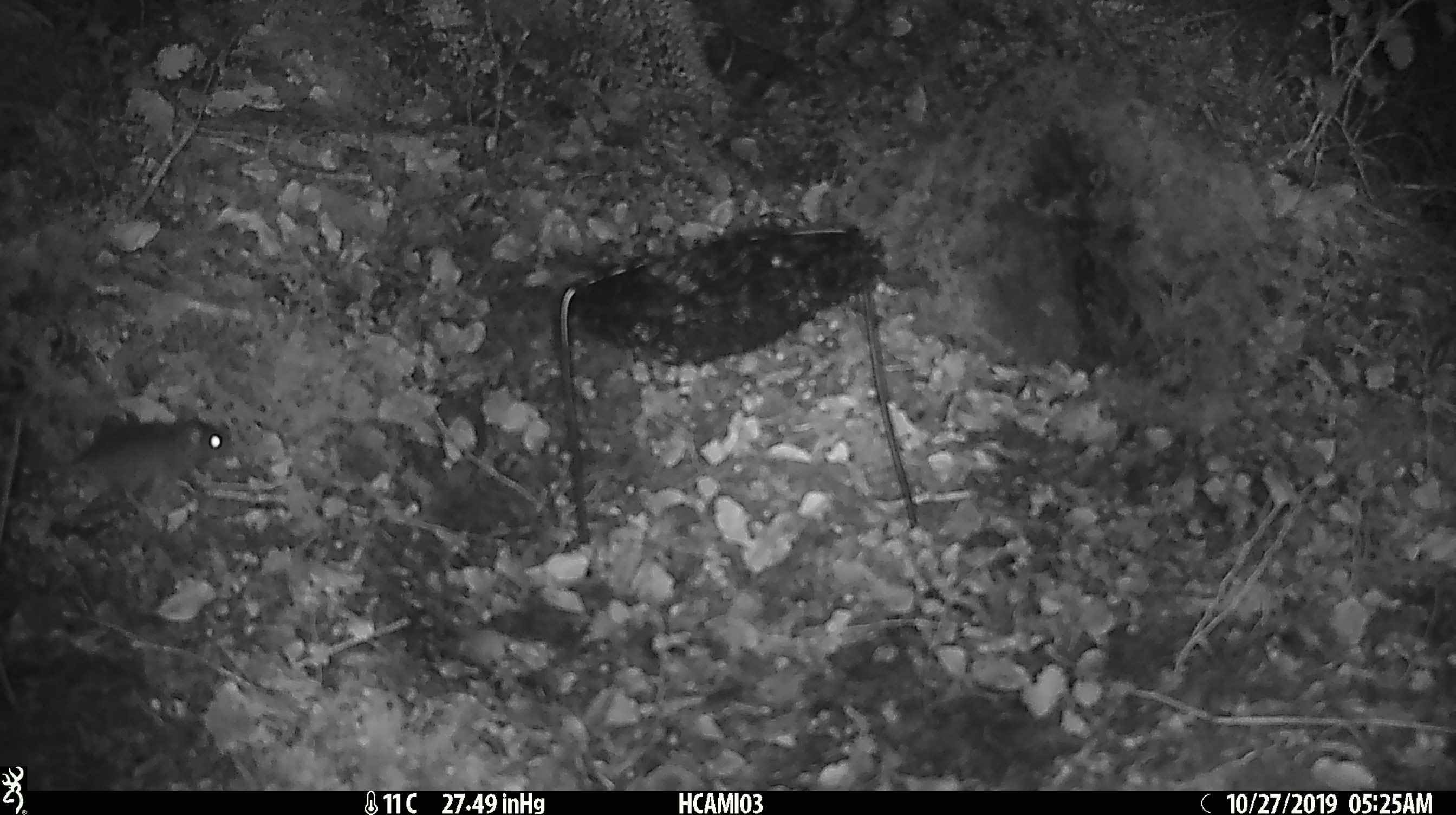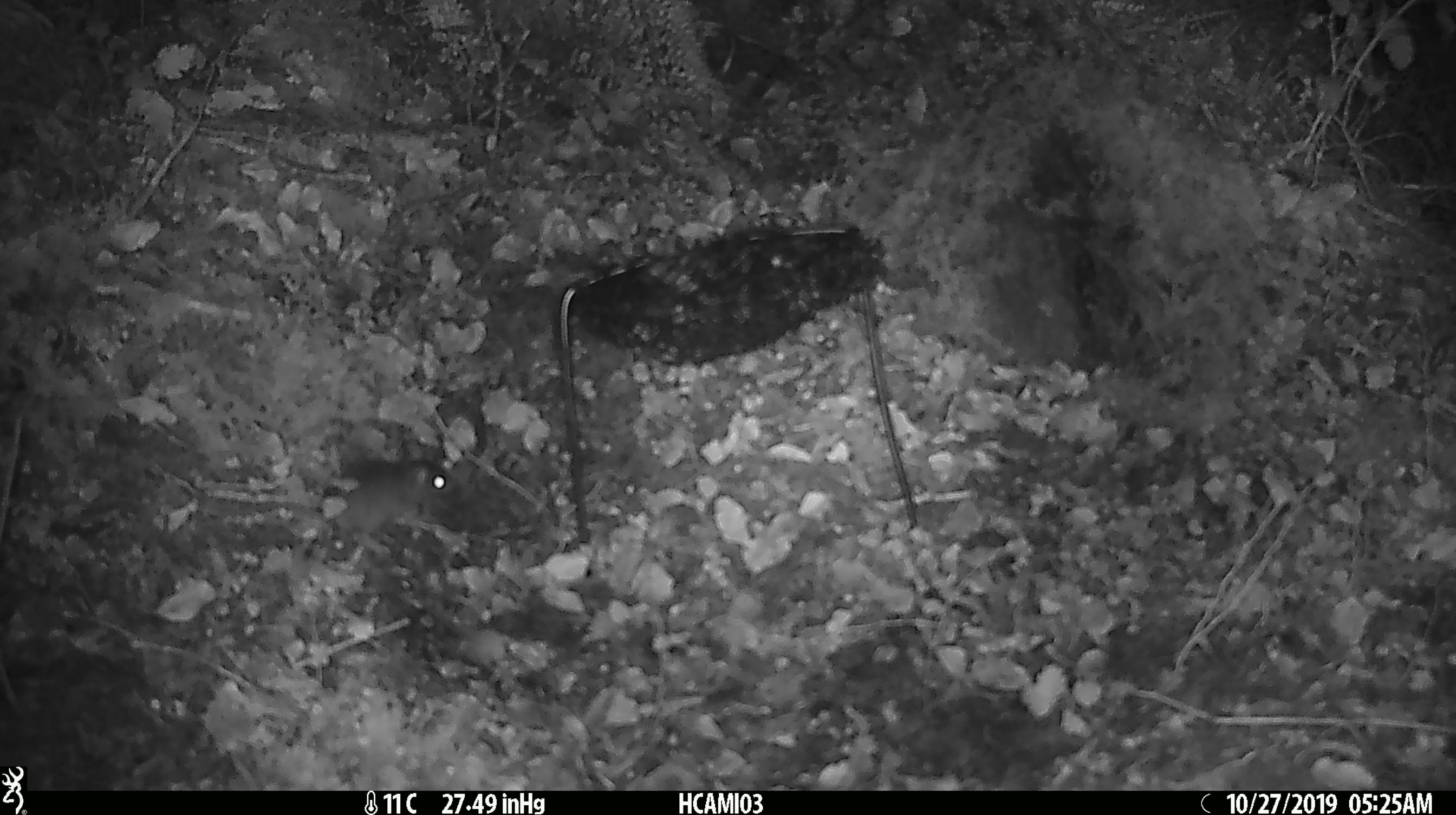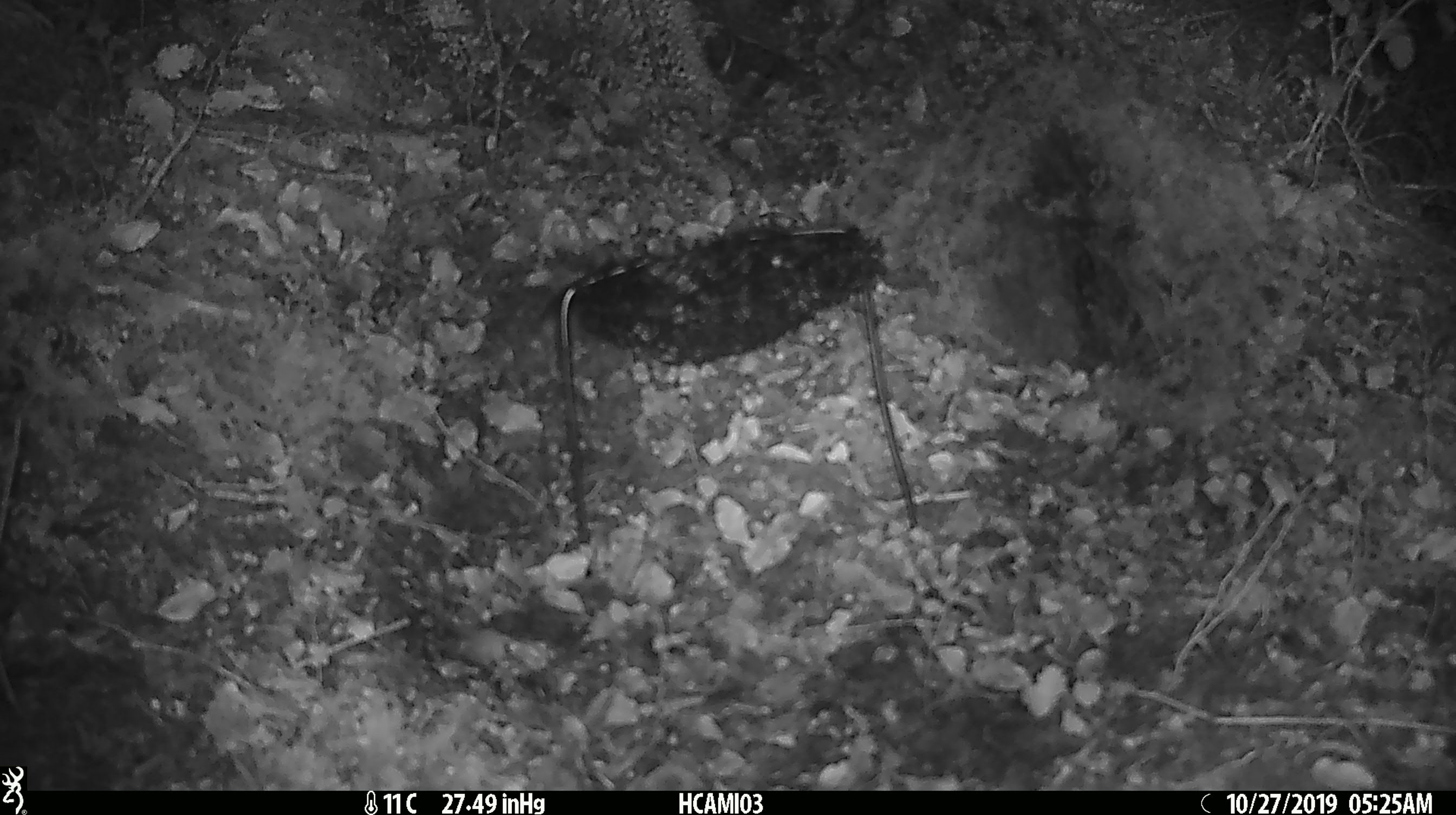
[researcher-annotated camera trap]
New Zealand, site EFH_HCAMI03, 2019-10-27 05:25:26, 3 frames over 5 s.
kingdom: Animalia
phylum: Chordata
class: Mammalia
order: Rodentia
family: Muridae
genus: Mus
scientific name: Mus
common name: mouse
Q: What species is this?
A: Mouse (Mus).